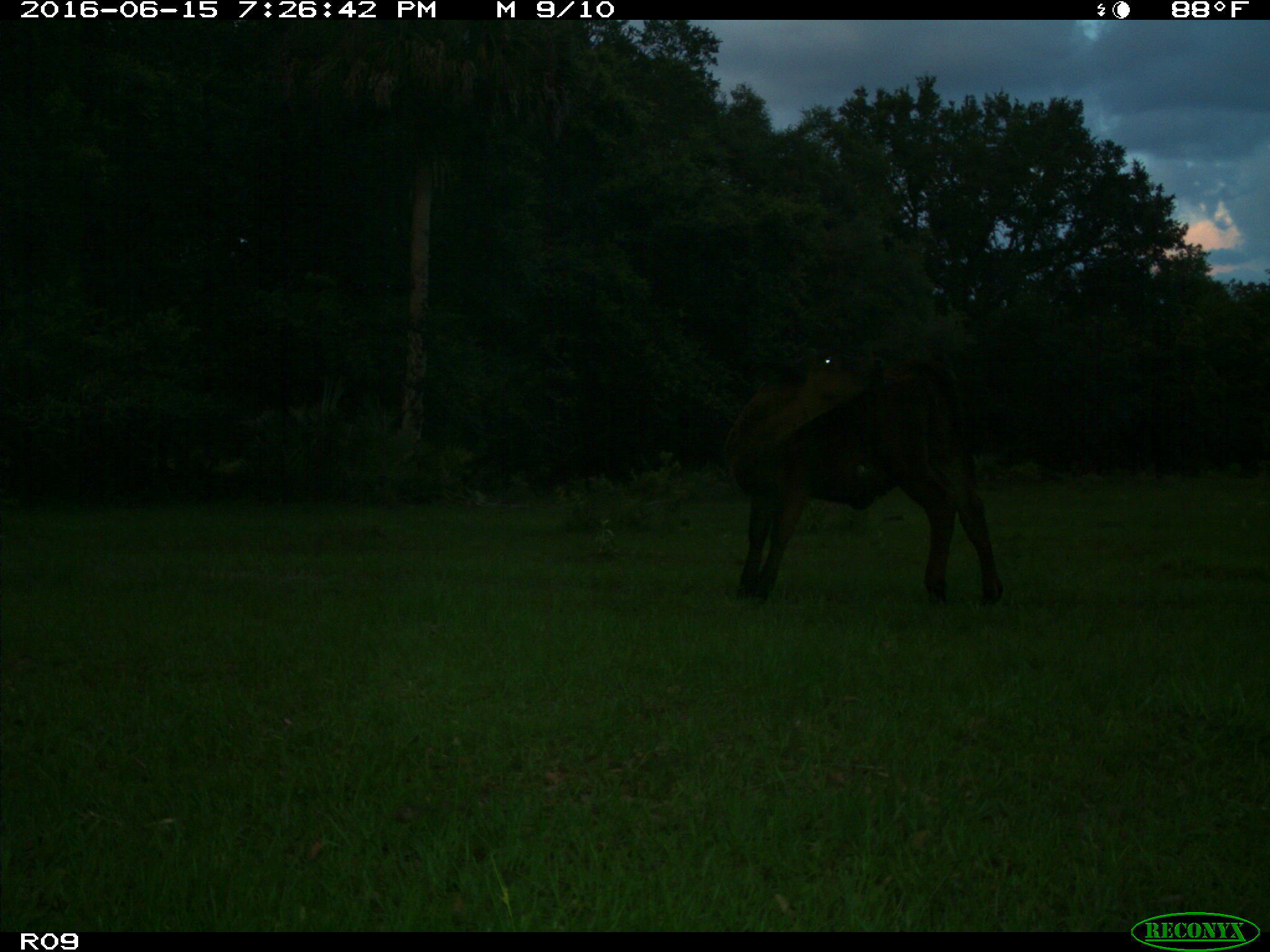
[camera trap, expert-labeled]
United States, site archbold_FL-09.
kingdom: Animalia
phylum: Chordata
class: Mammalia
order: Artiodactyla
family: Bovidae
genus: Bos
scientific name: Bos taurus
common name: domestic cow